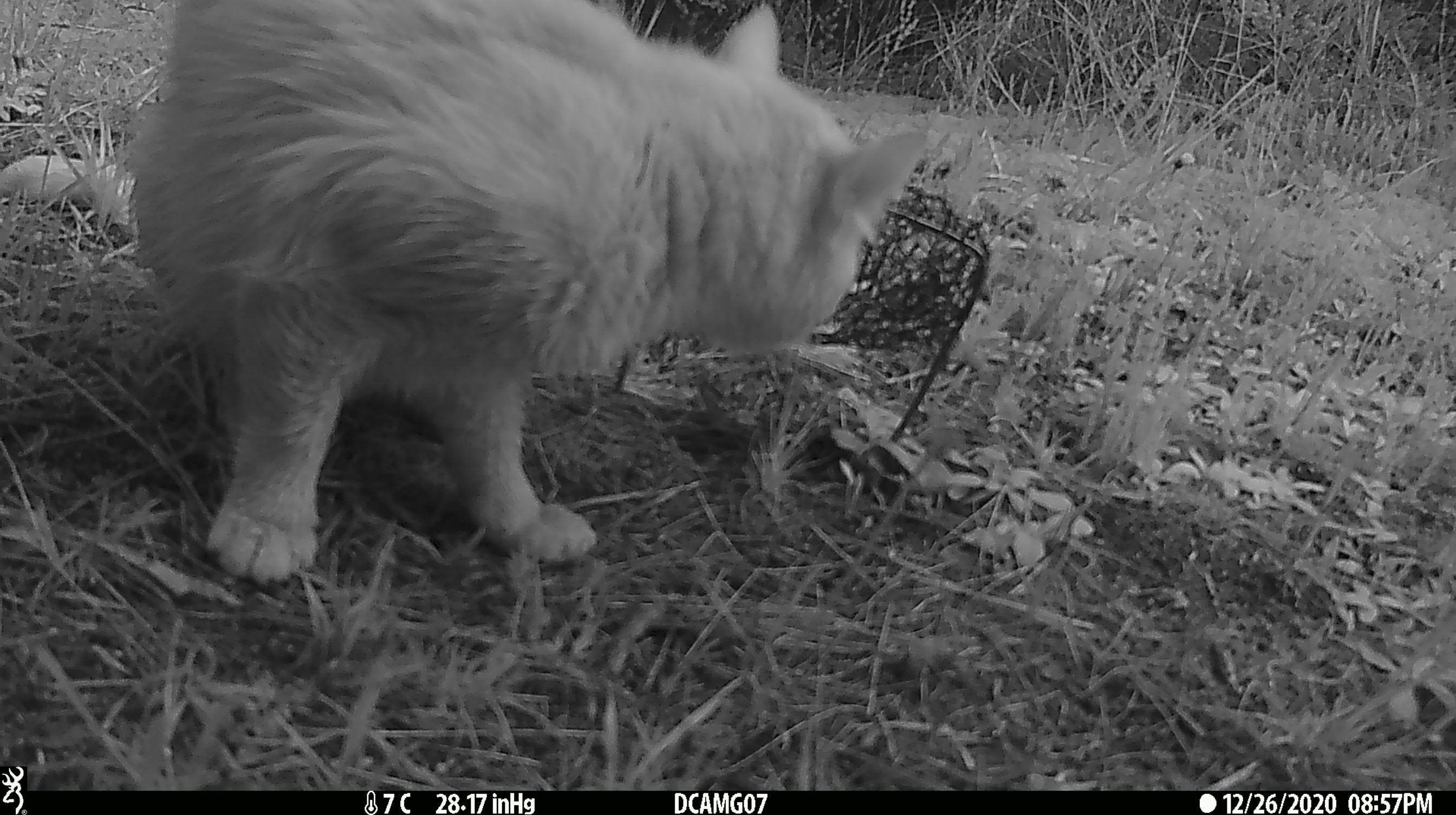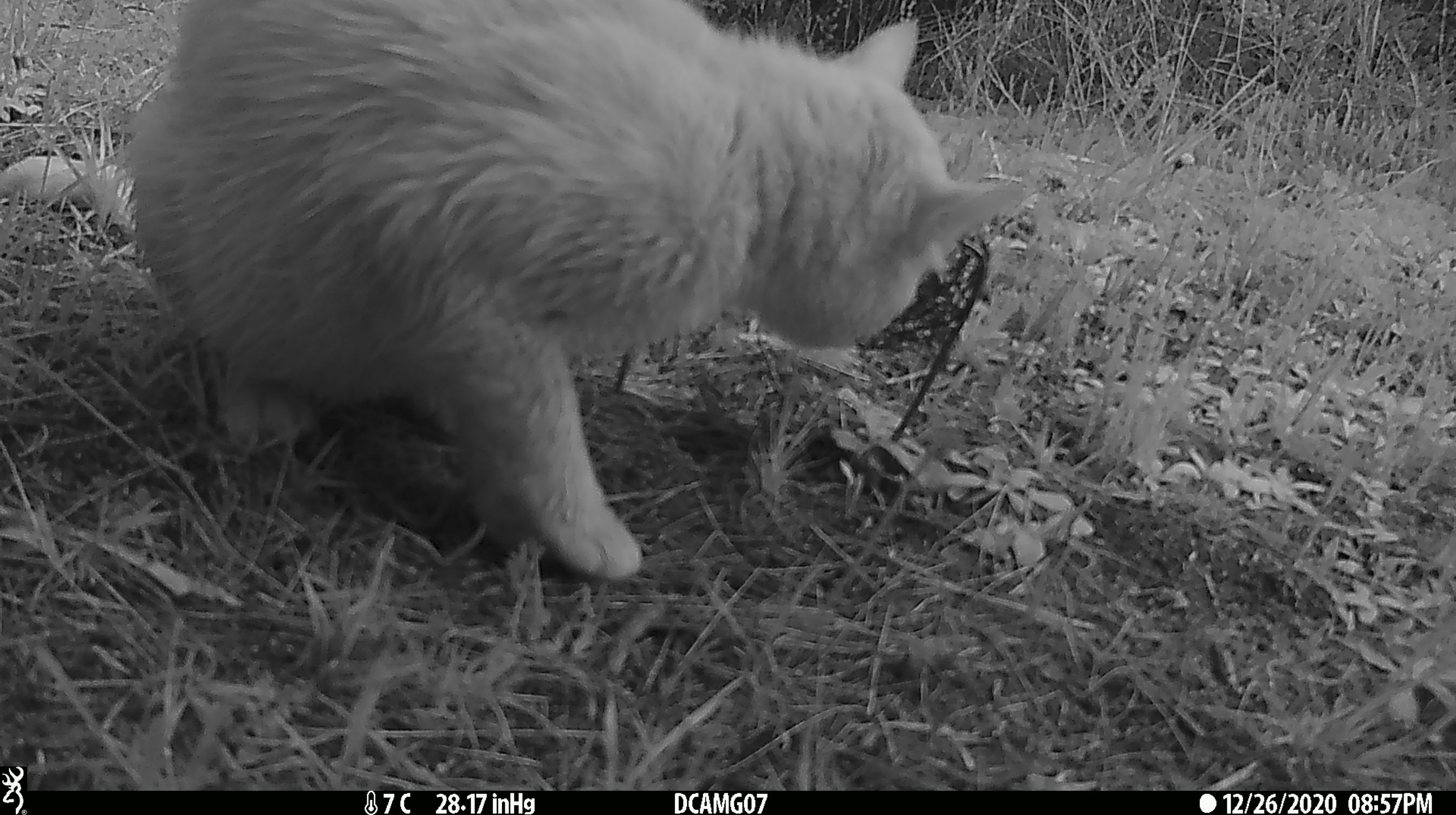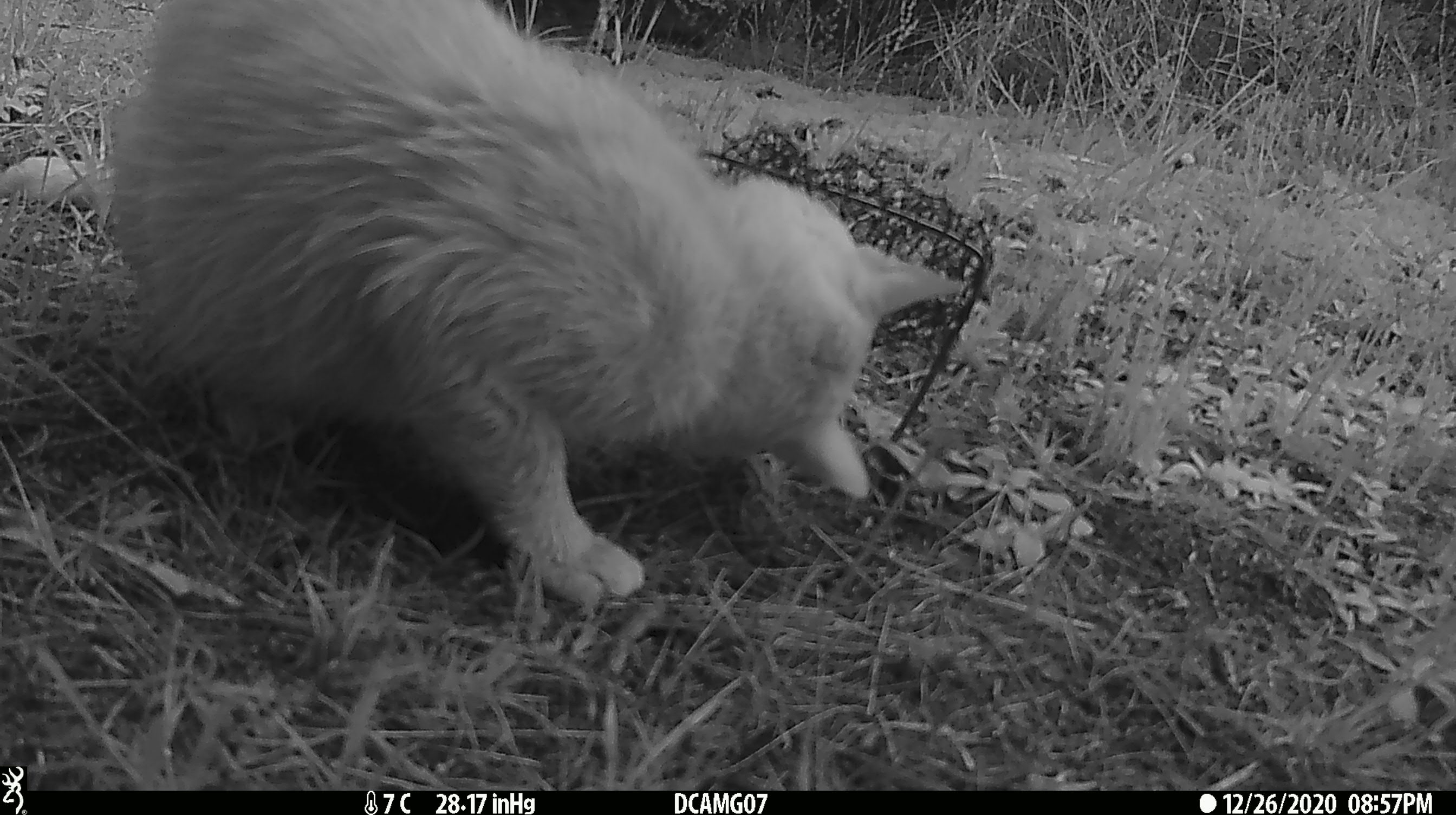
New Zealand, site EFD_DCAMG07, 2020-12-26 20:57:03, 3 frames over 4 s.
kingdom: Animalia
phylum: Chordata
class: Mammalia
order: Carnivora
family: Felidae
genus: Felis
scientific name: Felis catus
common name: domestic cat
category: cat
Cat (domestic cat) (Felis catus).